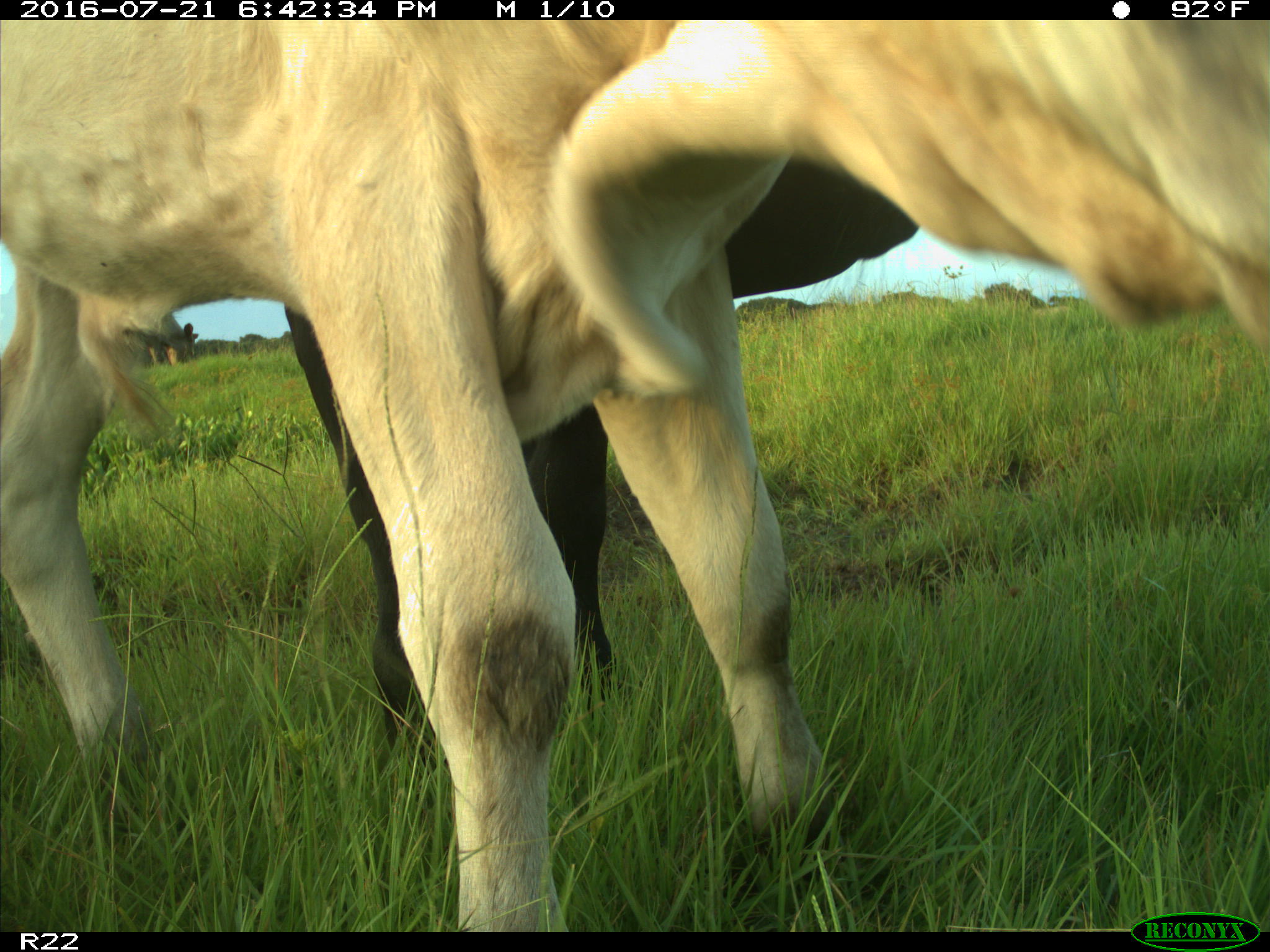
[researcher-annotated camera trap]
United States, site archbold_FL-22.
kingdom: Animalia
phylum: Chordata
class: Mammalia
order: Artiodactyla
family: Bovidae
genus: Bos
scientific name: Bos taurus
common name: domestic cow